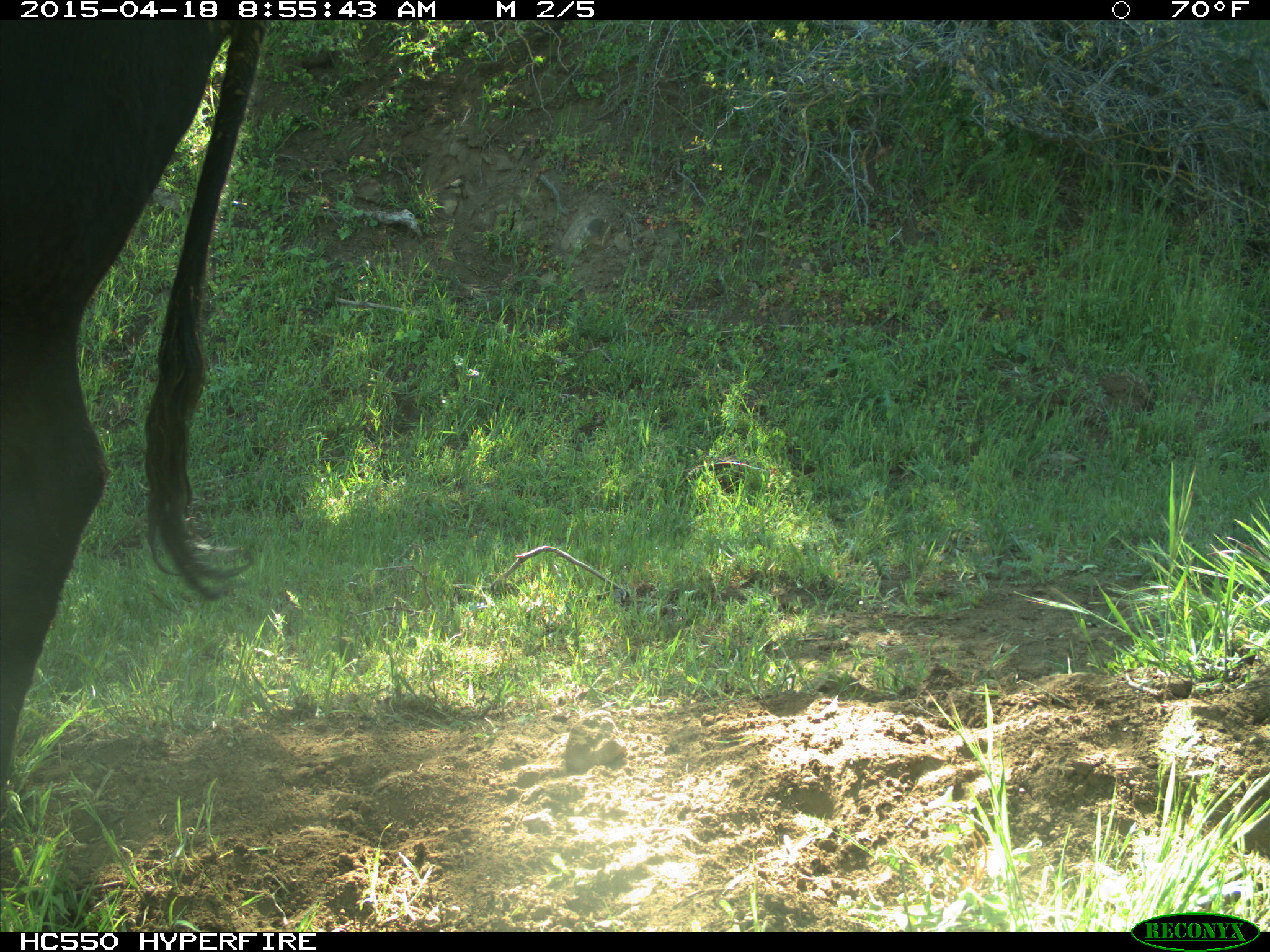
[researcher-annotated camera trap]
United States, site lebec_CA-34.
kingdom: Animalia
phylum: Chordata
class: Mammalia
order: Artiodactyla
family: Bovidae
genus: Bos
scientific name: Bos taurus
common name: domestic cow